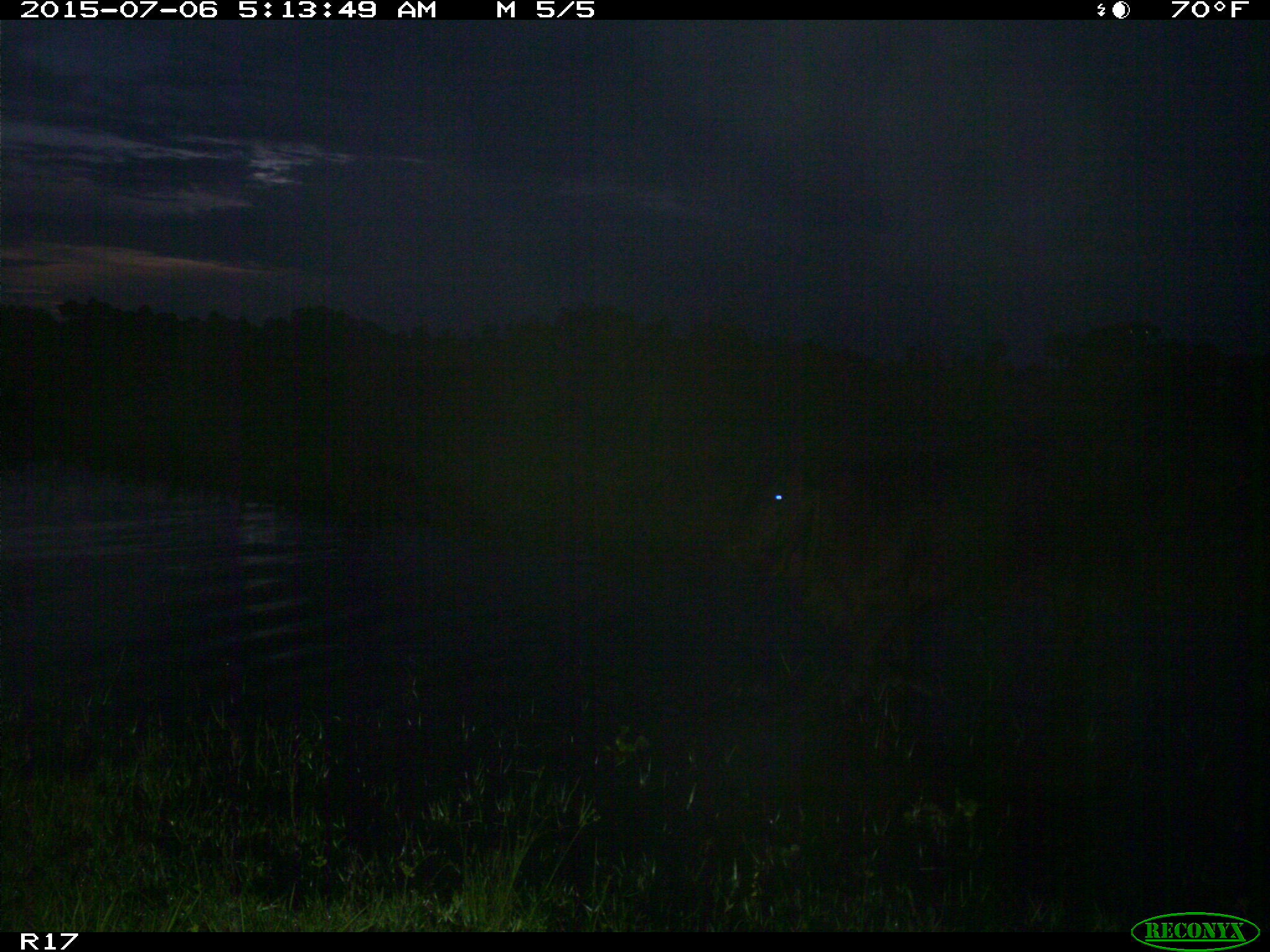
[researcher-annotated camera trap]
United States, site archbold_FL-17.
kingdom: Animalia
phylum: Chordata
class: Mammalia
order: Artiodactyla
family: Bovidae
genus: Bos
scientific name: Bos taurus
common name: domestic cow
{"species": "Bos taurus (domestic cow)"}